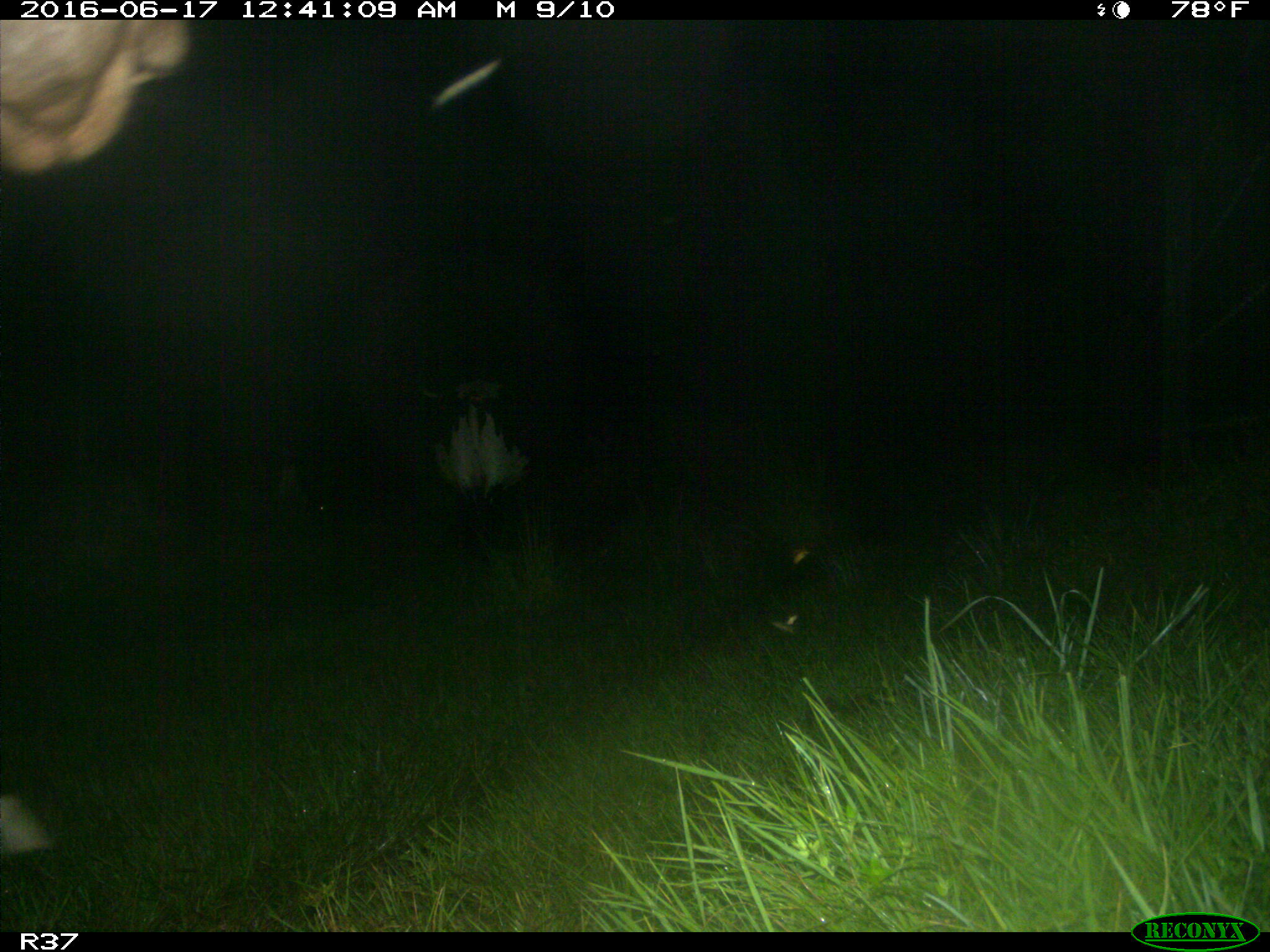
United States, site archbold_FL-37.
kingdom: Animalia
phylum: Chordata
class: Mammalia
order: Artiodactyla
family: Bovidae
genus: Bos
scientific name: Bos taurus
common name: domestic cow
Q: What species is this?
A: Bos taurus (domestic cow).